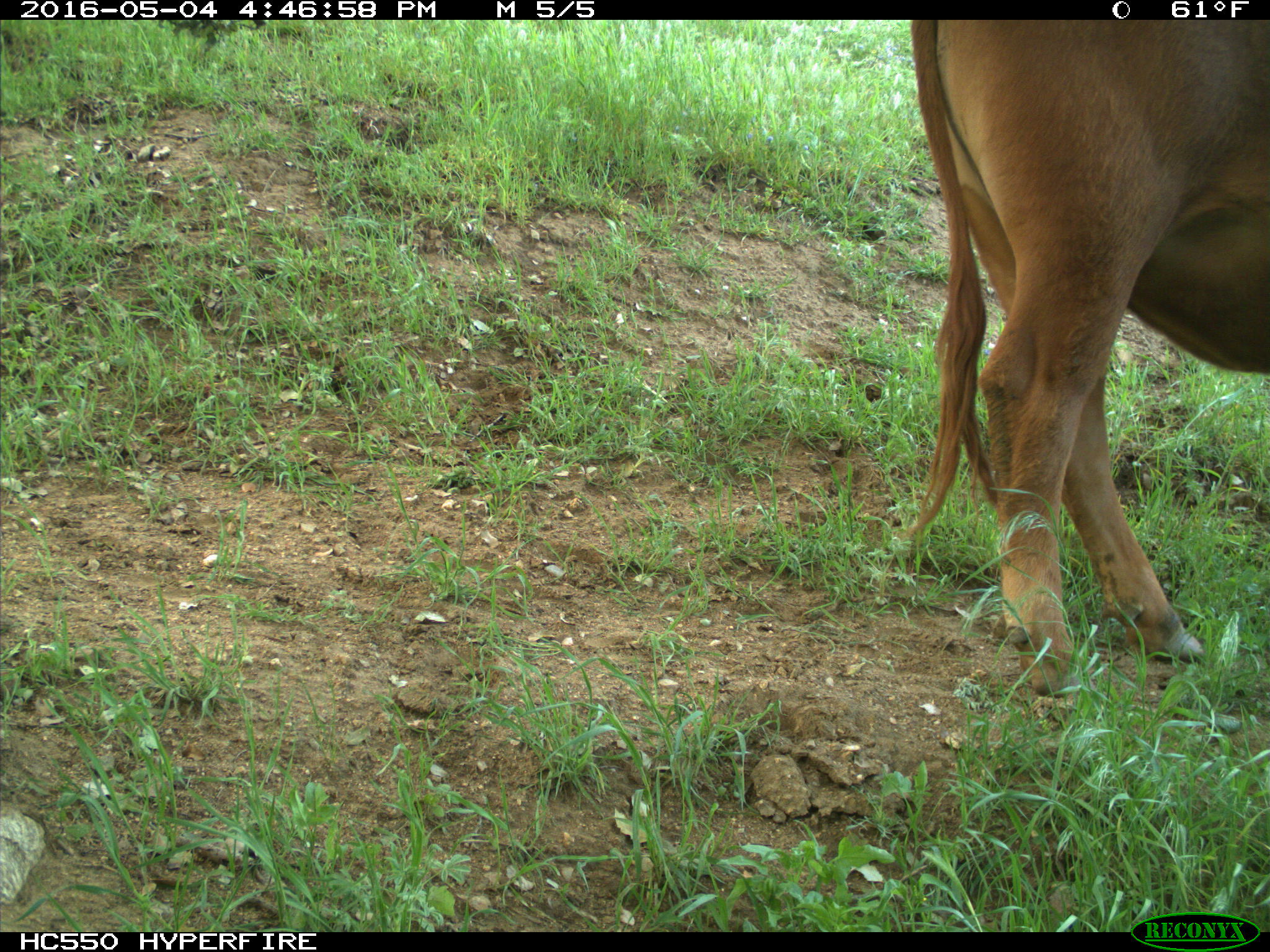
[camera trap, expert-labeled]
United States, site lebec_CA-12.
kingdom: Animalia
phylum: Chordata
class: Mammalia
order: Artiodactyla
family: Bovidae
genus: Bos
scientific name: Bos taurus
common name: domestic cow